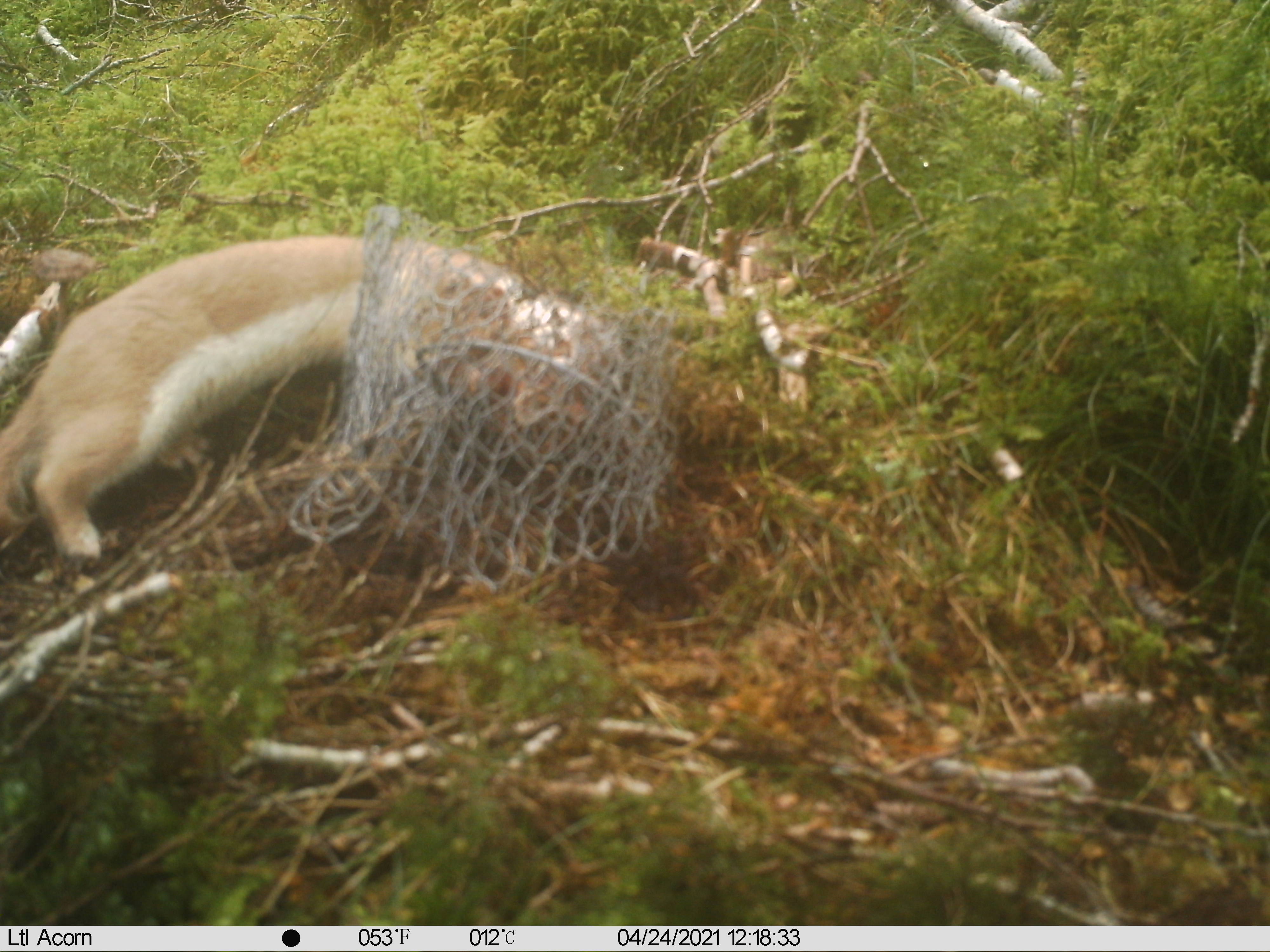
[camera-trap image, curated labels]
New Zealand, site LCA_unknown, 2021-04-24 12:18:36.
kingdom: Animalia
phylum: Chordata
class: Mammalia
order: Carnivora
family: Mustelidae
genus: Mustela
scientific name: Mustela erminea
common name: stoat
Stoat (Mustela erminea).